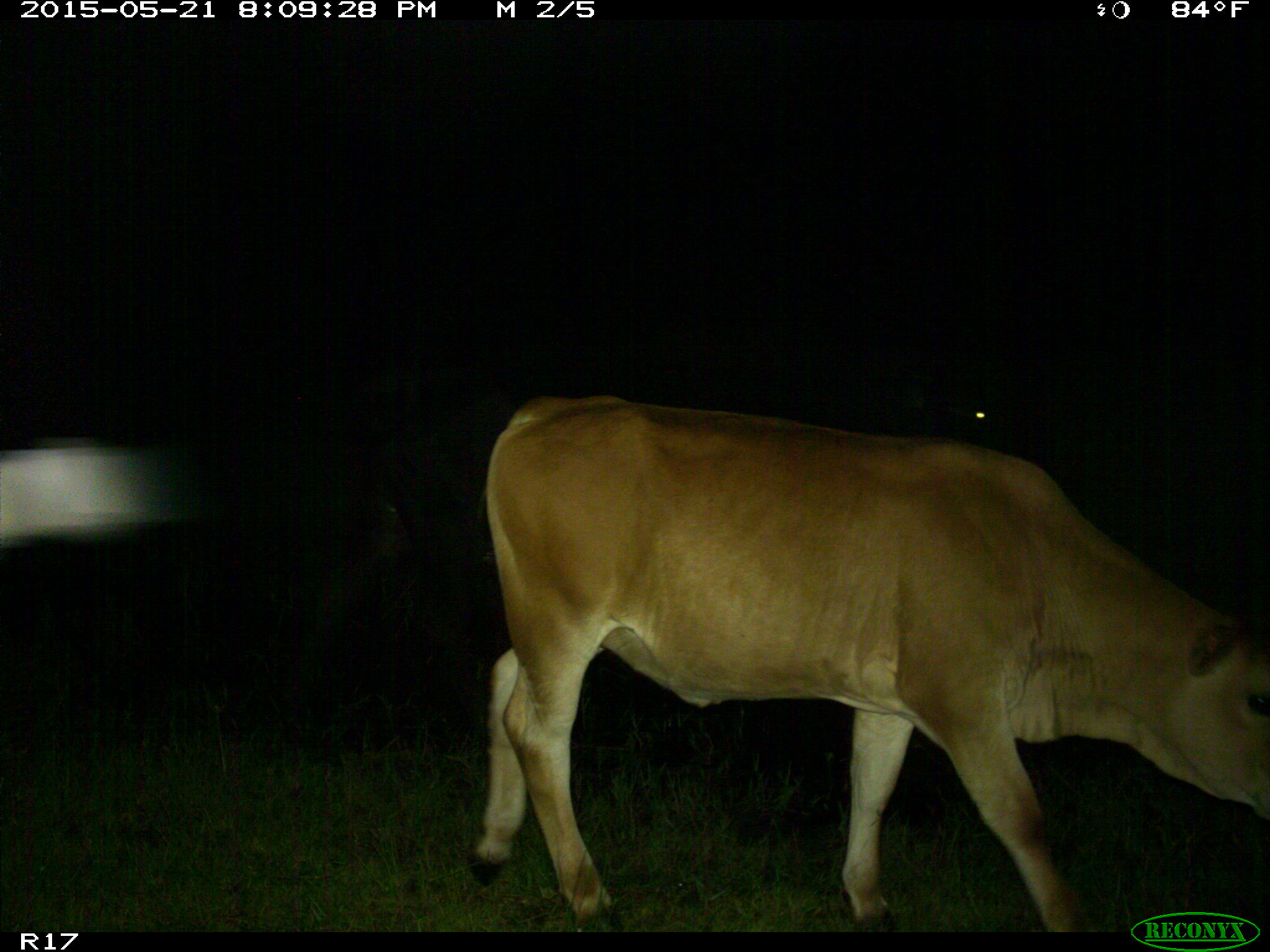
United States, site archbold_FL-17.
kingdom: Animalia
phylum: Chordata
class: Mammalia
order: Artiodactyla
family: Bovidae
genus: Bos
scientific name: Bos taurus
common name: domestic cow